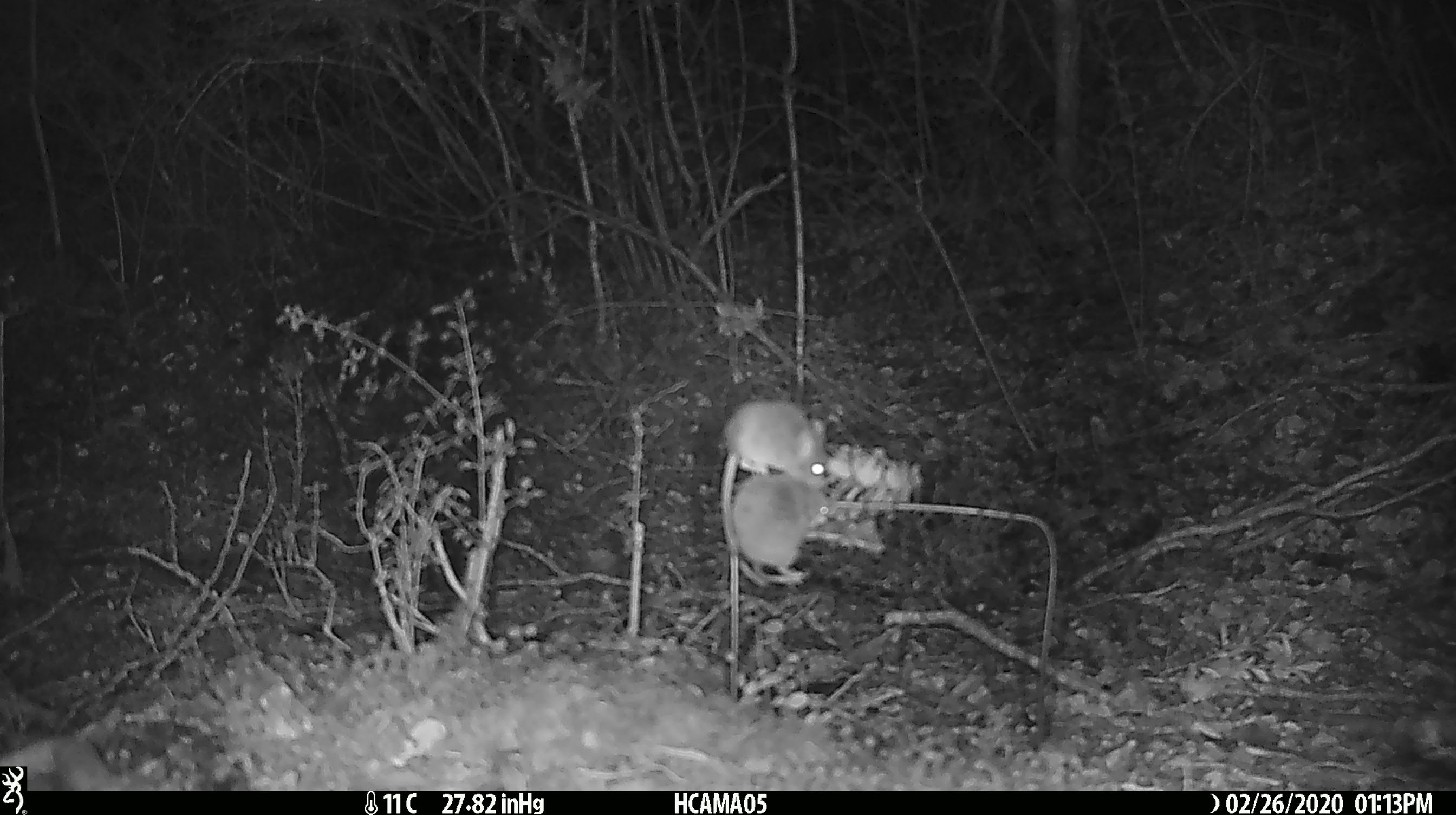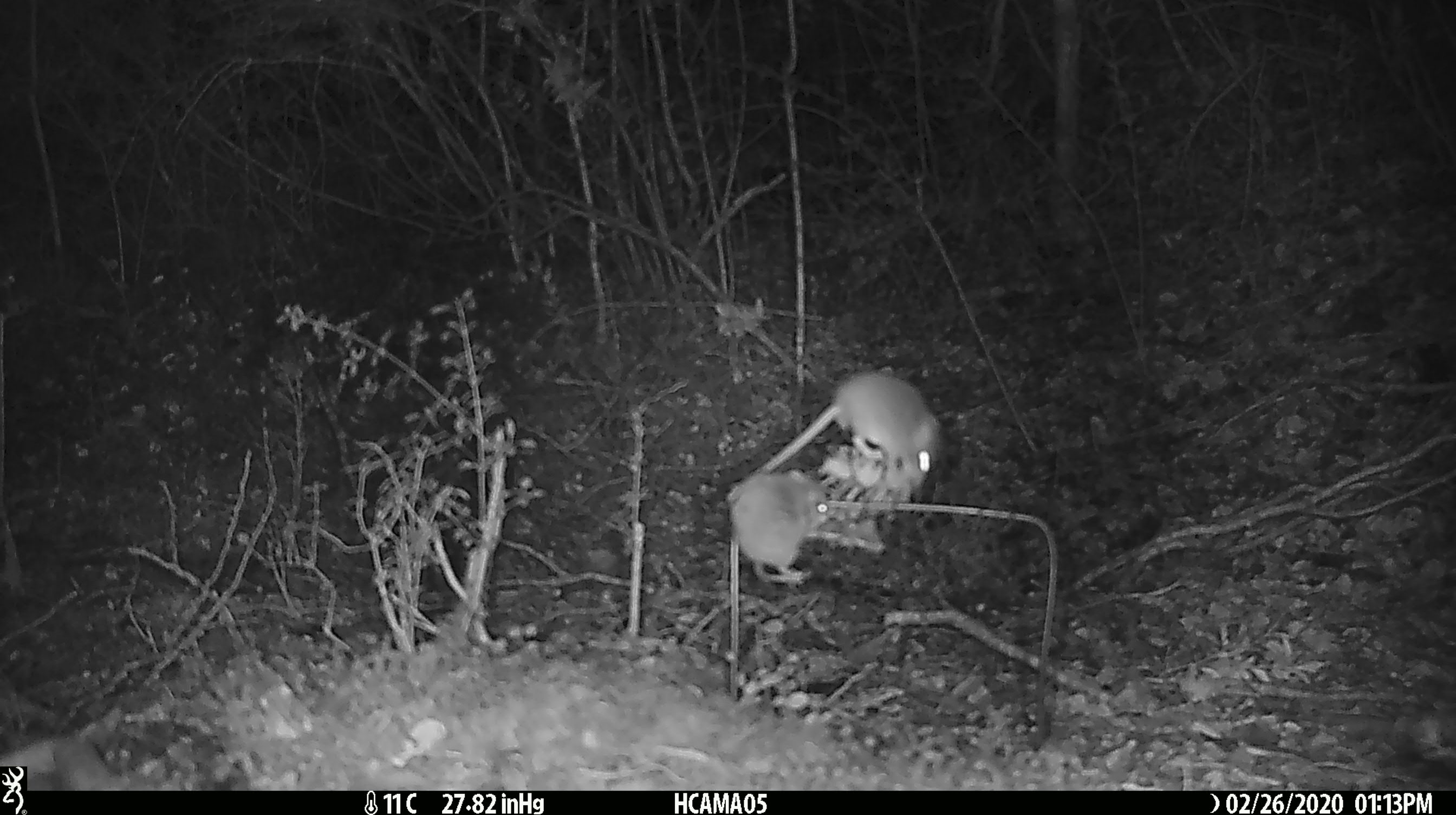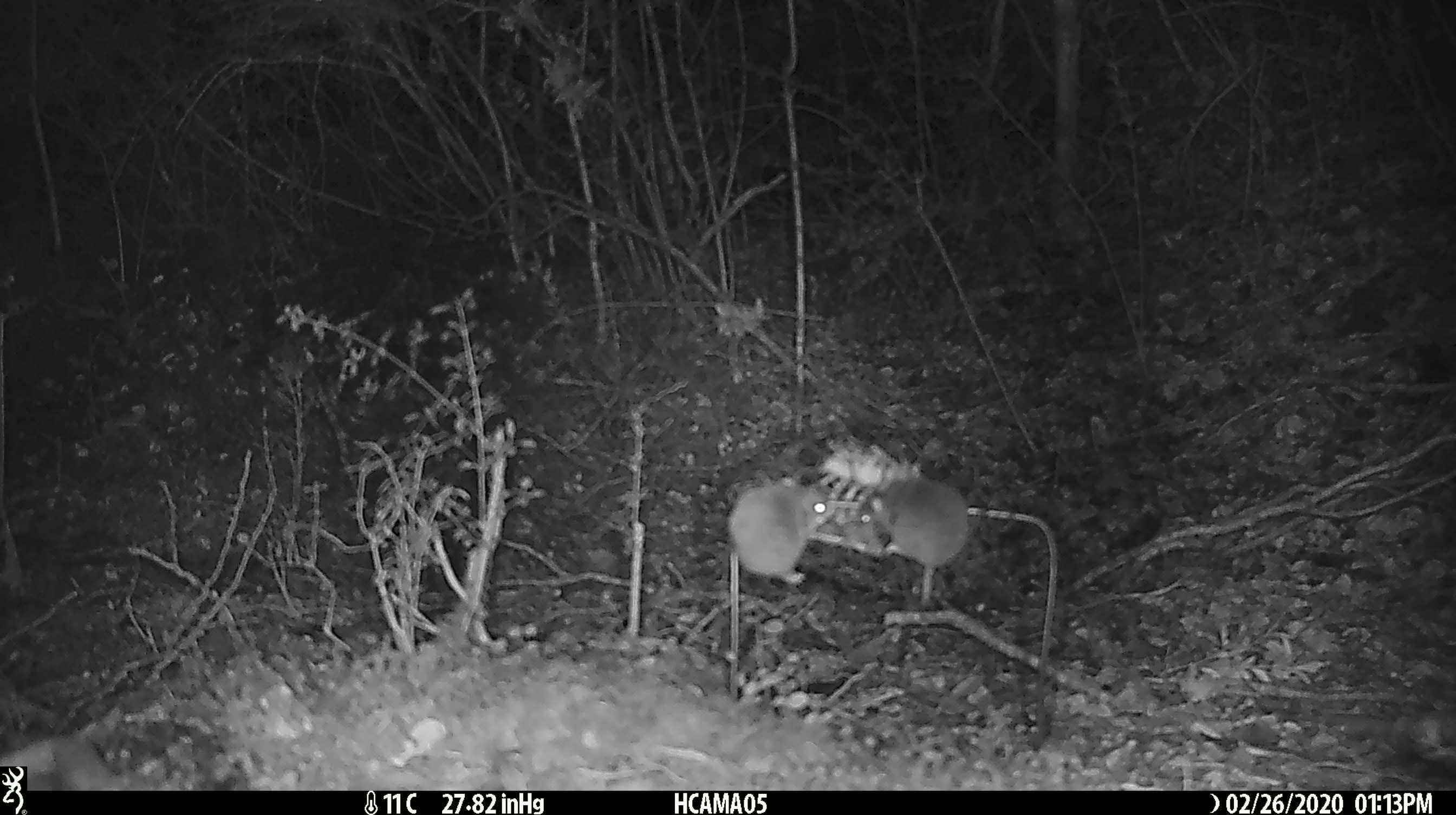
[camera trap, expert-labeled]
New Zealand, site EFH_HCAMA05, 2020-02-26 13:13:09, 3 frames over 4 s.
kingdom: Animalia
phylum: Chordata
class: Mammalia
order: Rodentia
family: Muridae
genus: Mus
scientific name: Mus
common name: mouse